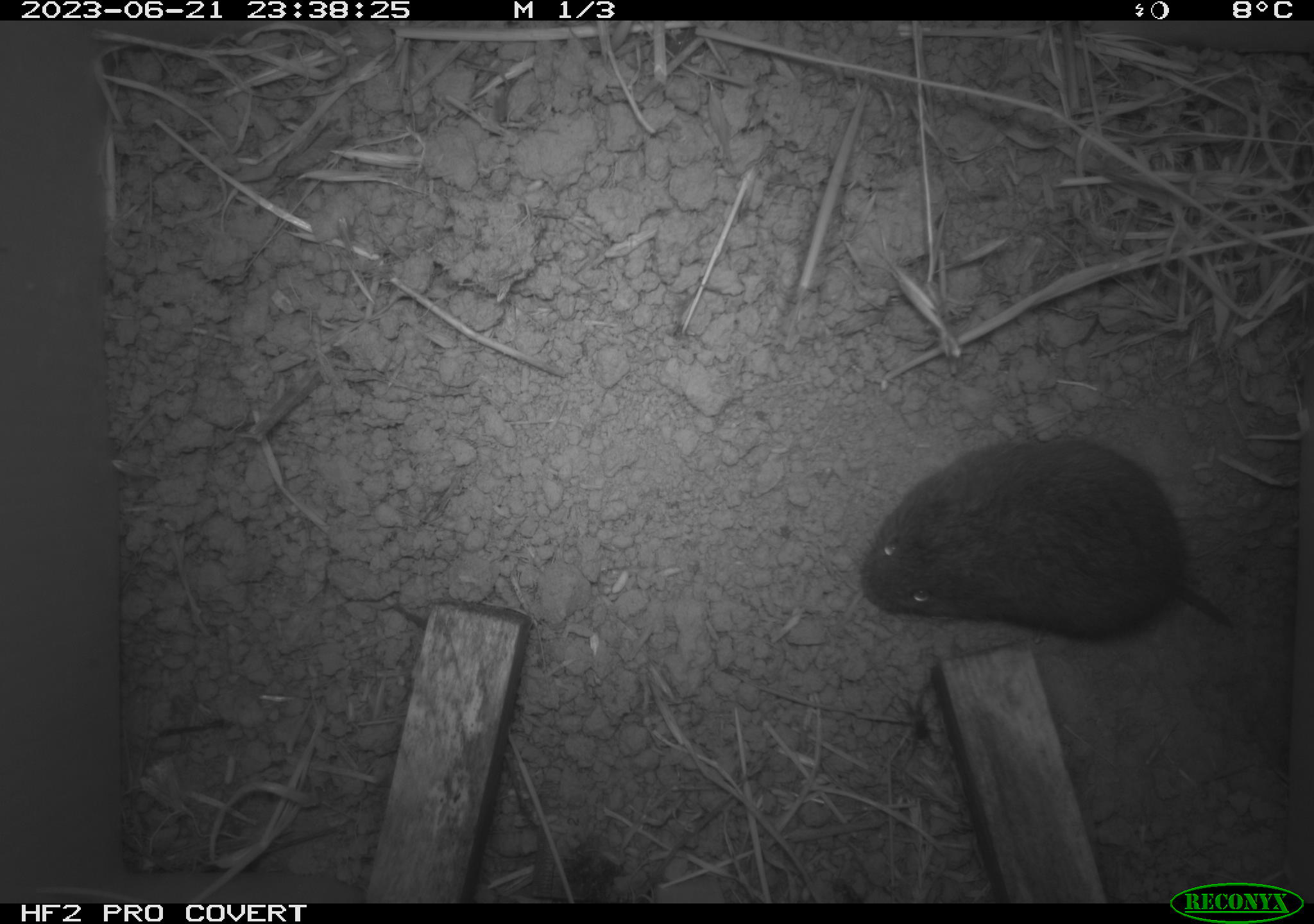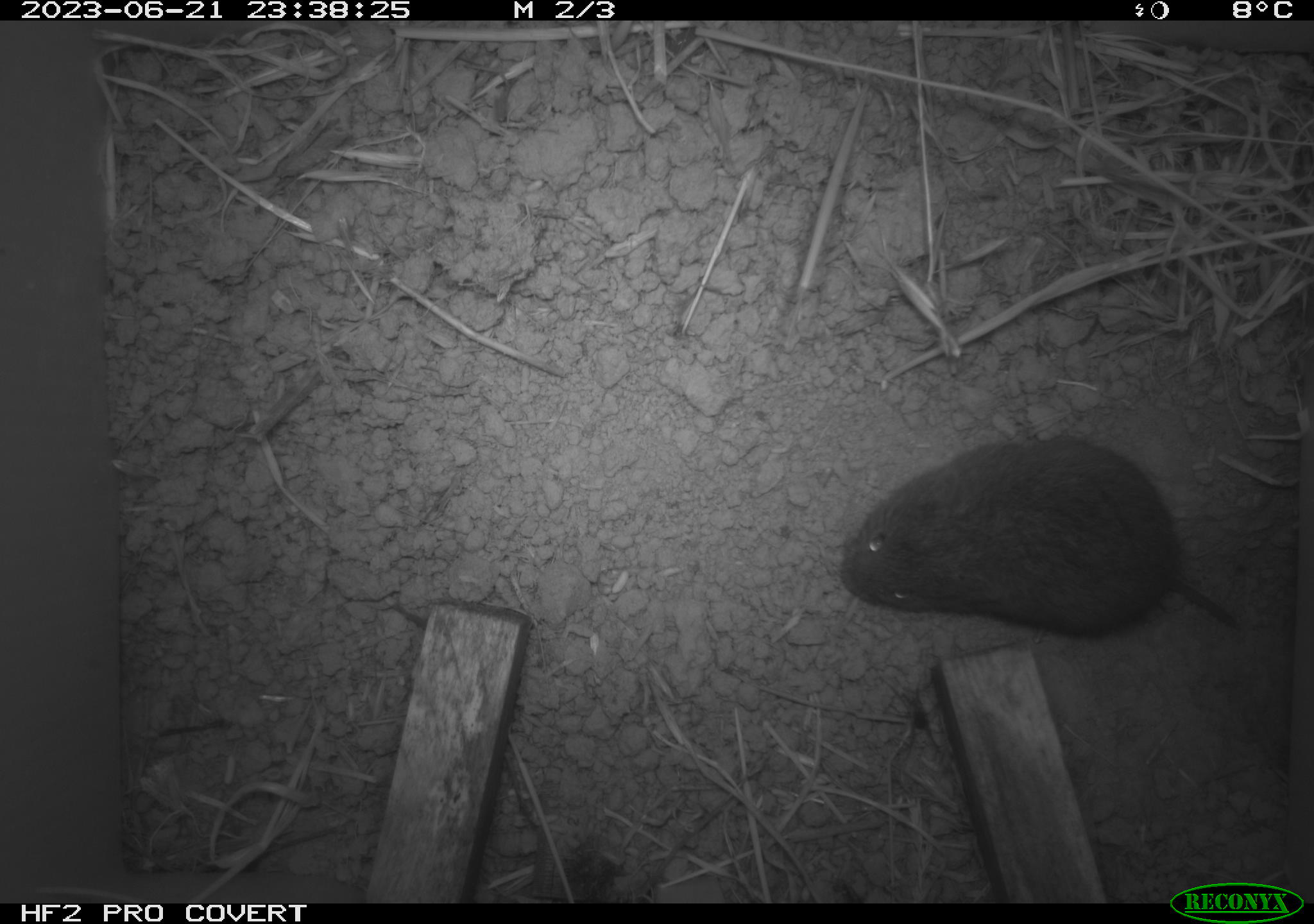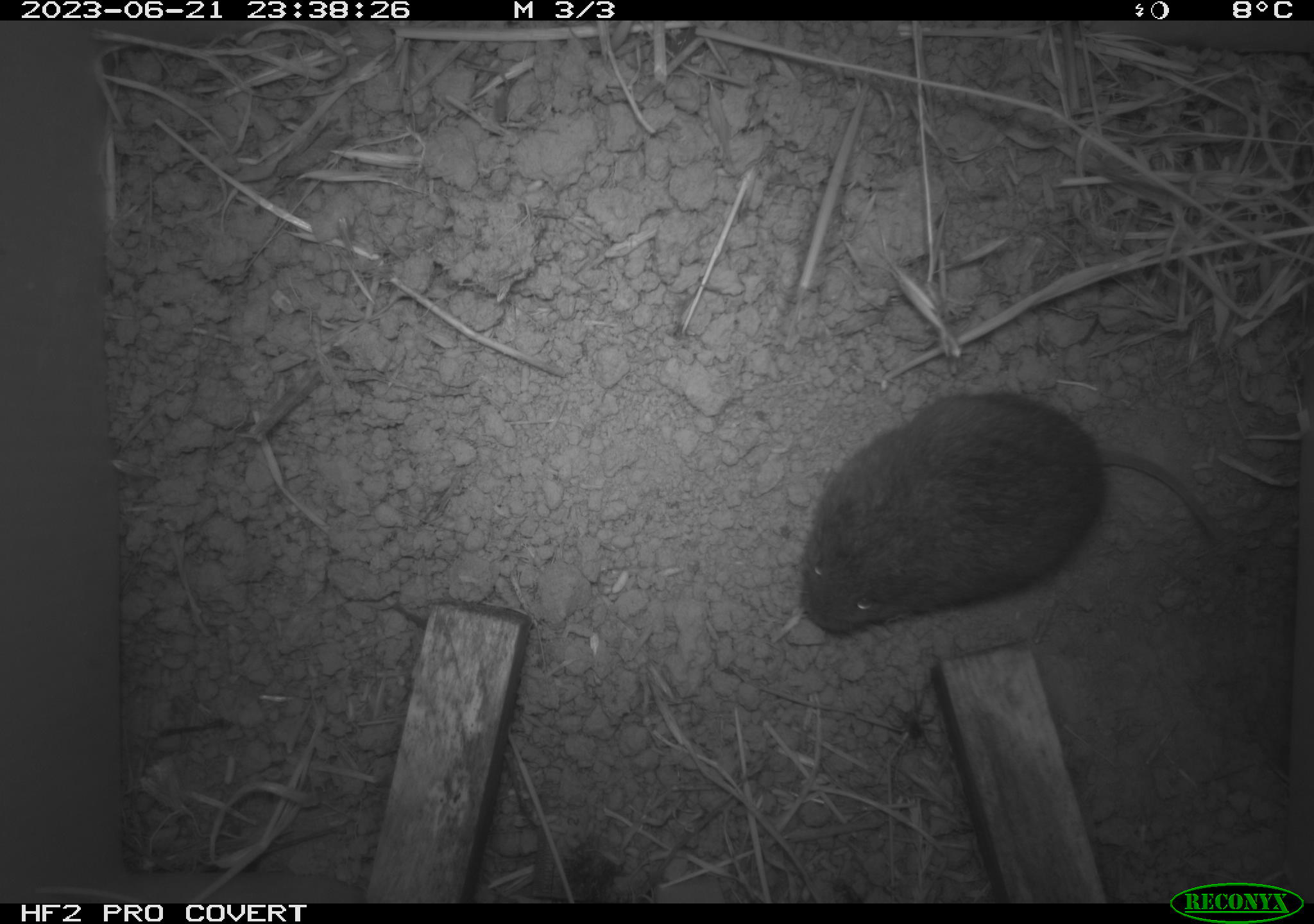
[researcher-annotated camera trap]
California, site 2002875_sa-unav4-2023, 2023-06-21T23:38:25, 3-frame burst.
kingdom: Animalia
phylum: Chordata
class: Mammalia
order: Rodentia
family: Cricetidae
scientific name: Arvicolinae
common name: voles, lemmings, and muskrats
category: arvicolinae subfamily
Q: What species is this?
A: Arvicolinae subfamily (voles, lemmings, and muskrats) (Arvicolinae).